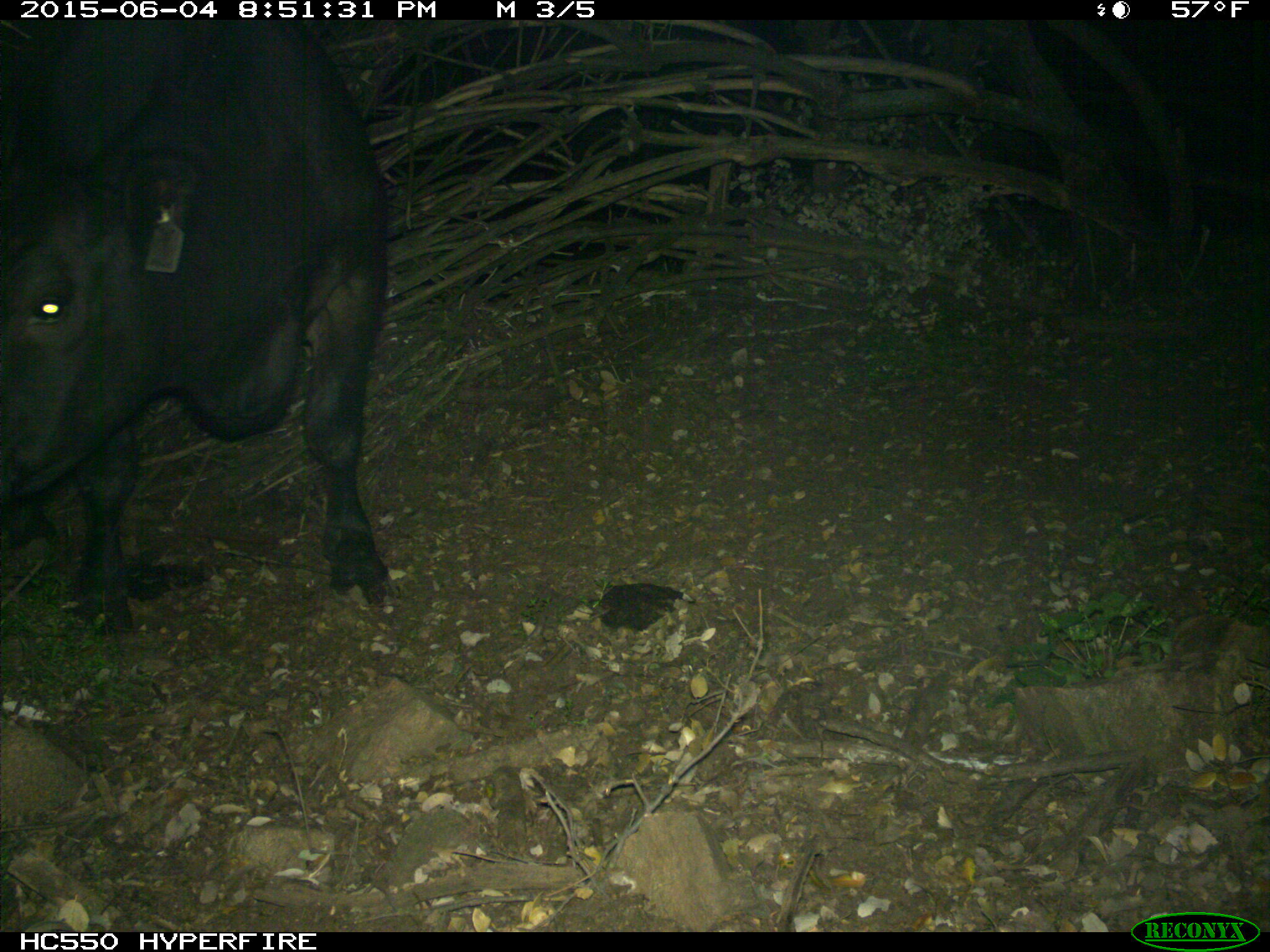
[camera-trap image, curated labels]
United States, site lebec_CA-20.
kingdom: Animalia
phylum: Chordata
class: Mammalia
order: Artiodactyla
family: Bovidae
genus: Bos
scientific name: Bos taurus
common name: domestic cow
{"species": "Bos taurus (domestic cow)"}